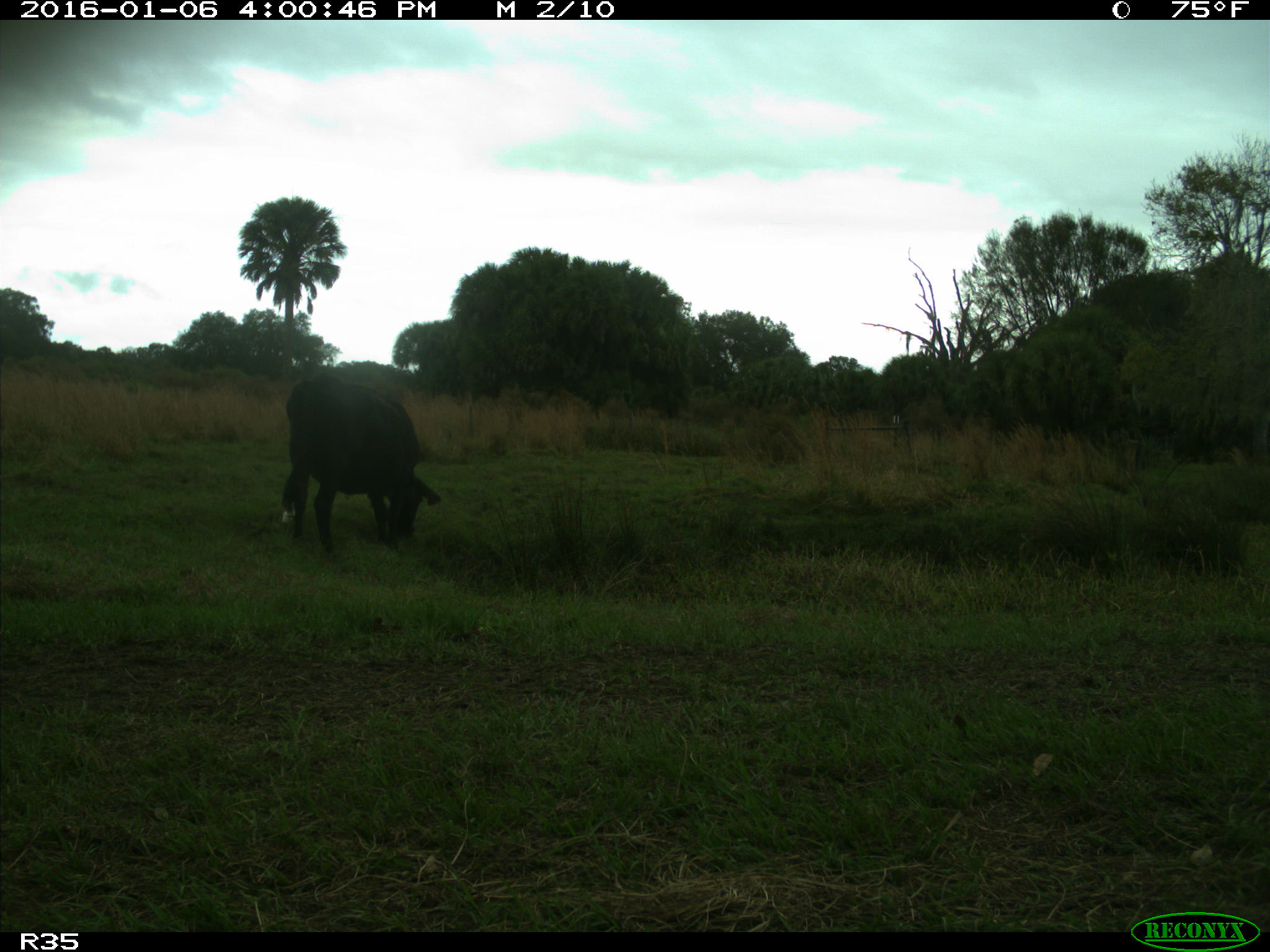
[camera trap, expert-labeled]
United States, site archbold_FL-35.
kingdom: Animalia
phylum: Chordata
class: Mammalia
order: Artiodactyla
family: Bovidae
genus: Bos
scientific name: Bos taurus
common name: domestic cow